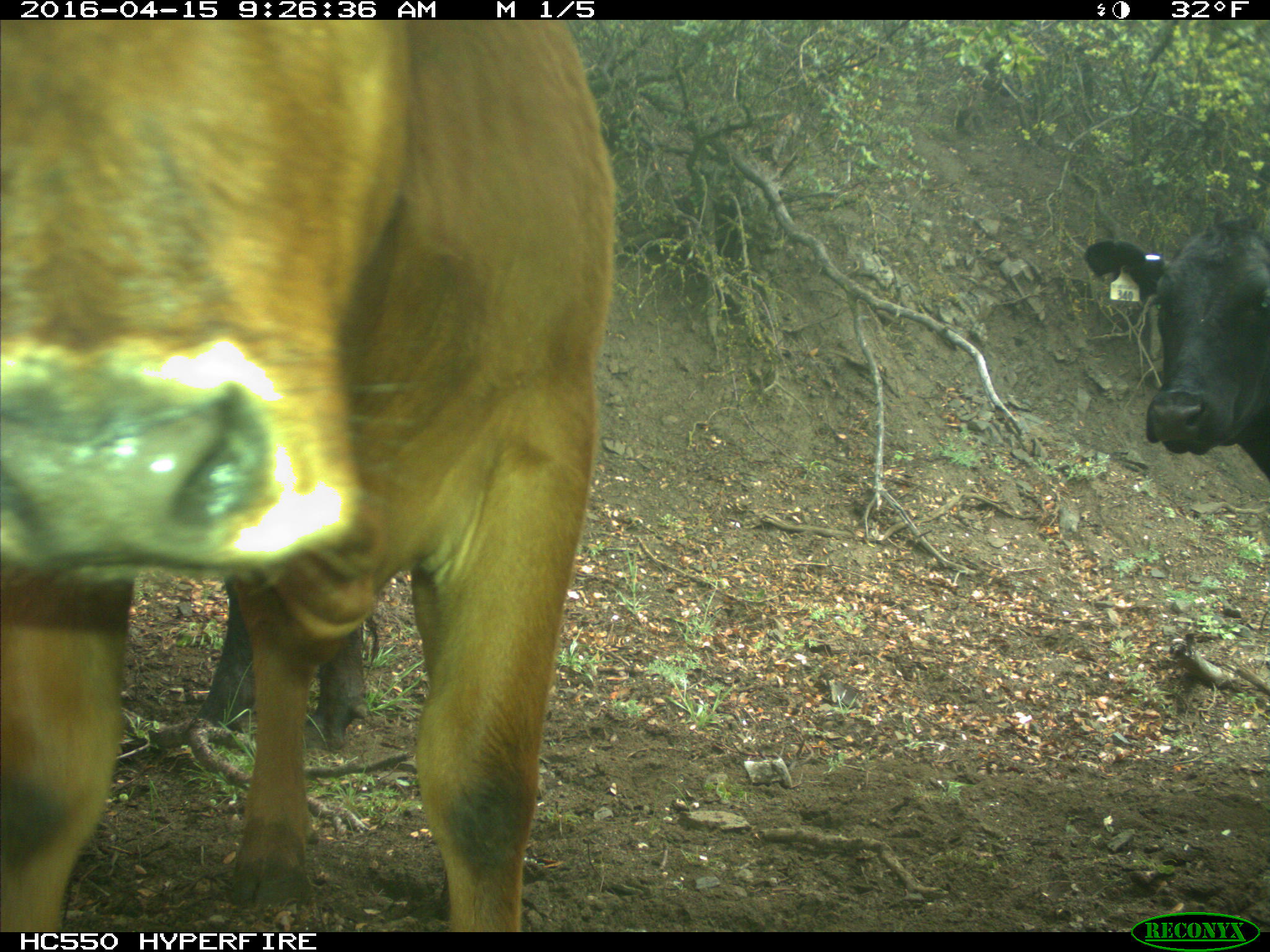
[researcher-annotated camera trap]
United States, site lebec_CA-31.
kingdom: Animalia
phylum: Chordata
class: Mammalia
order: Artiodactyla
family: Bovidae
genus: Bos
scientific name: Bos taurus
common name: domestic cow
Bos taurus (domestic cow).